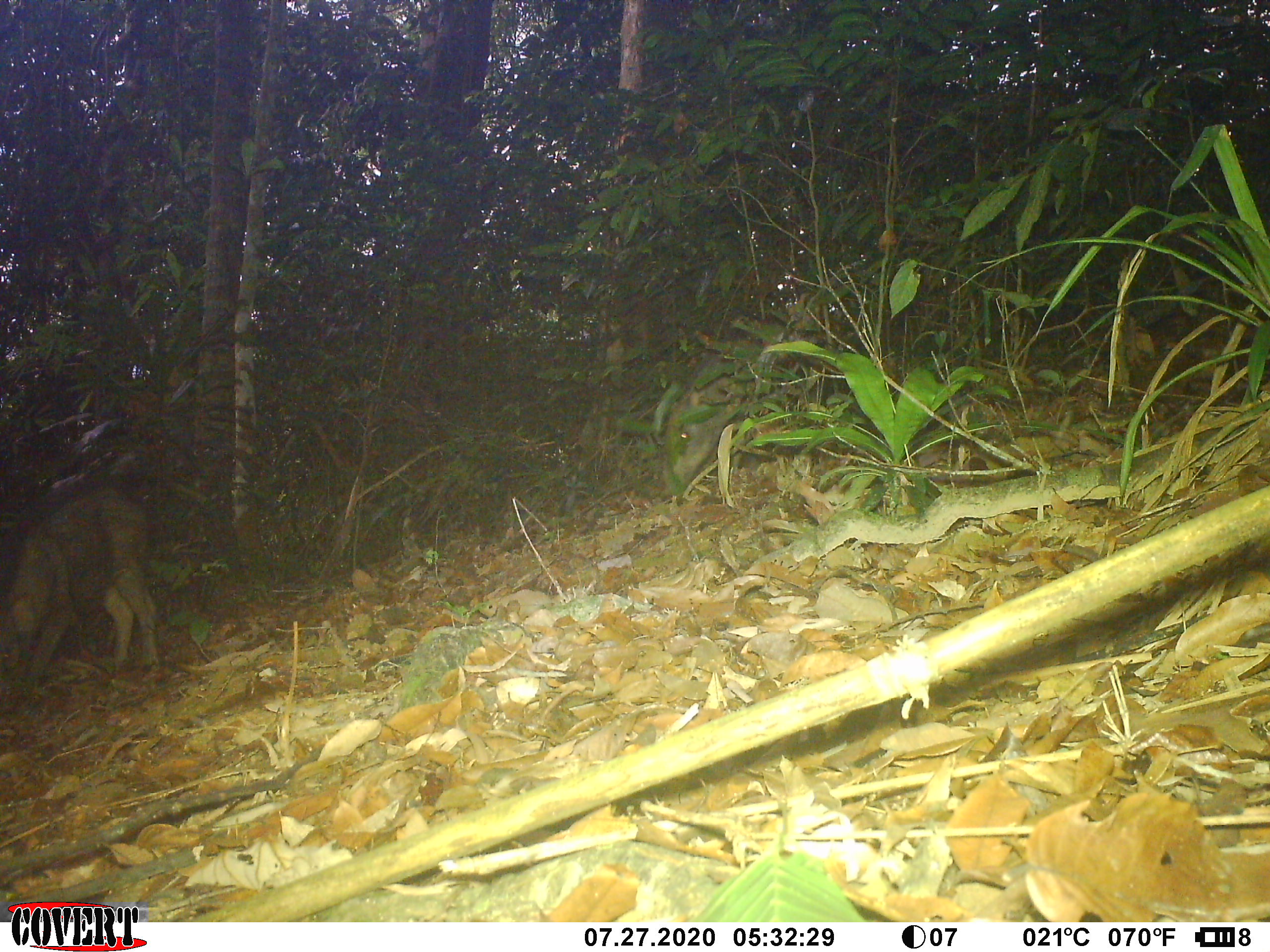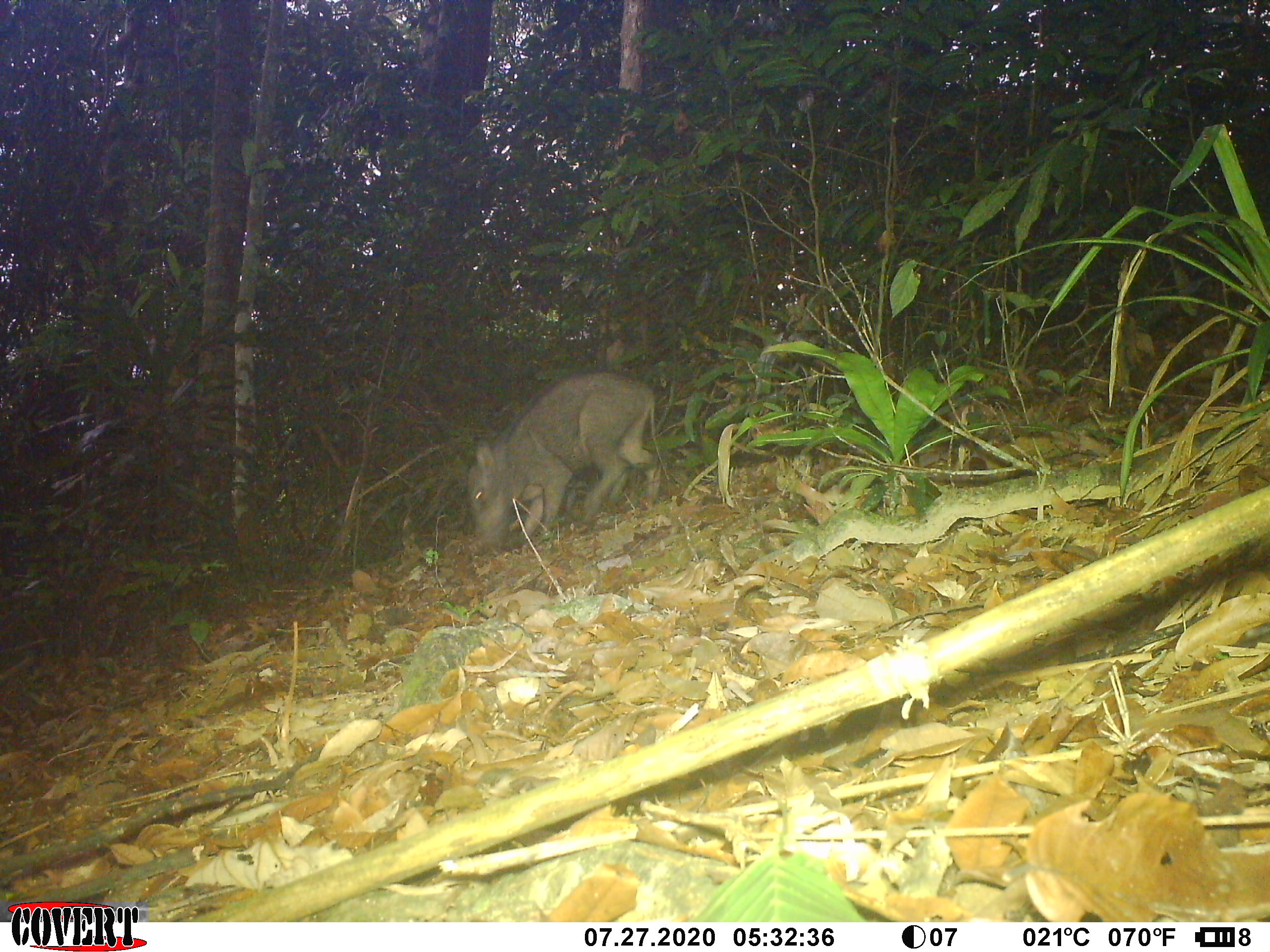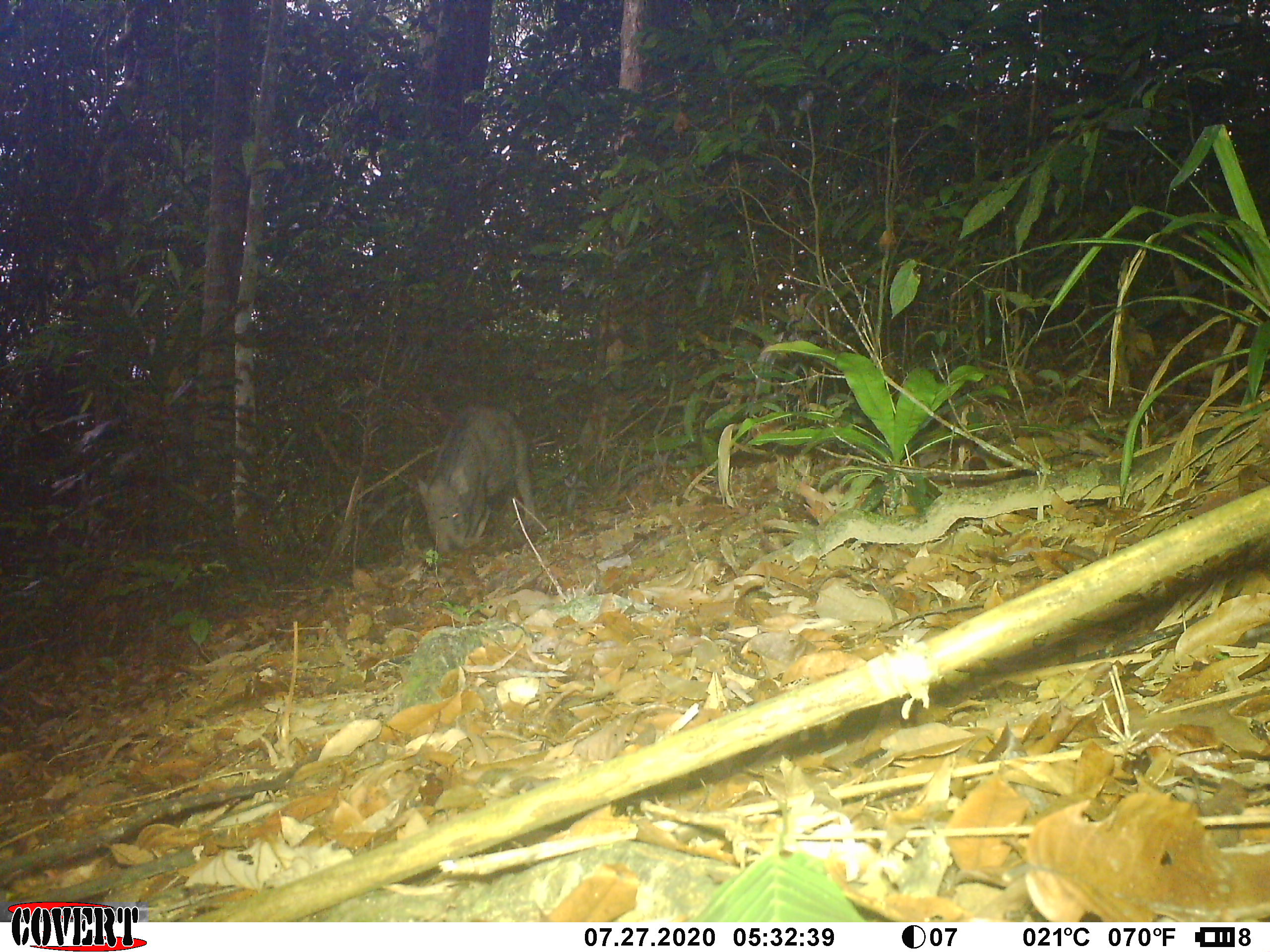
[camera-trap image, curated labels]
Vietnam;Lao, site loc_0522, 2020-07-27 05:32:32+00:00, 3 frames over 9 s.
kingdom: Animalia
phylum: Chordata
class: Mammalia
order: Artiodactyla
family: Suidae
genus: Sus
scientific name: Sus scrofa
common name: eurasian wild pig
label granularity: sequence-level